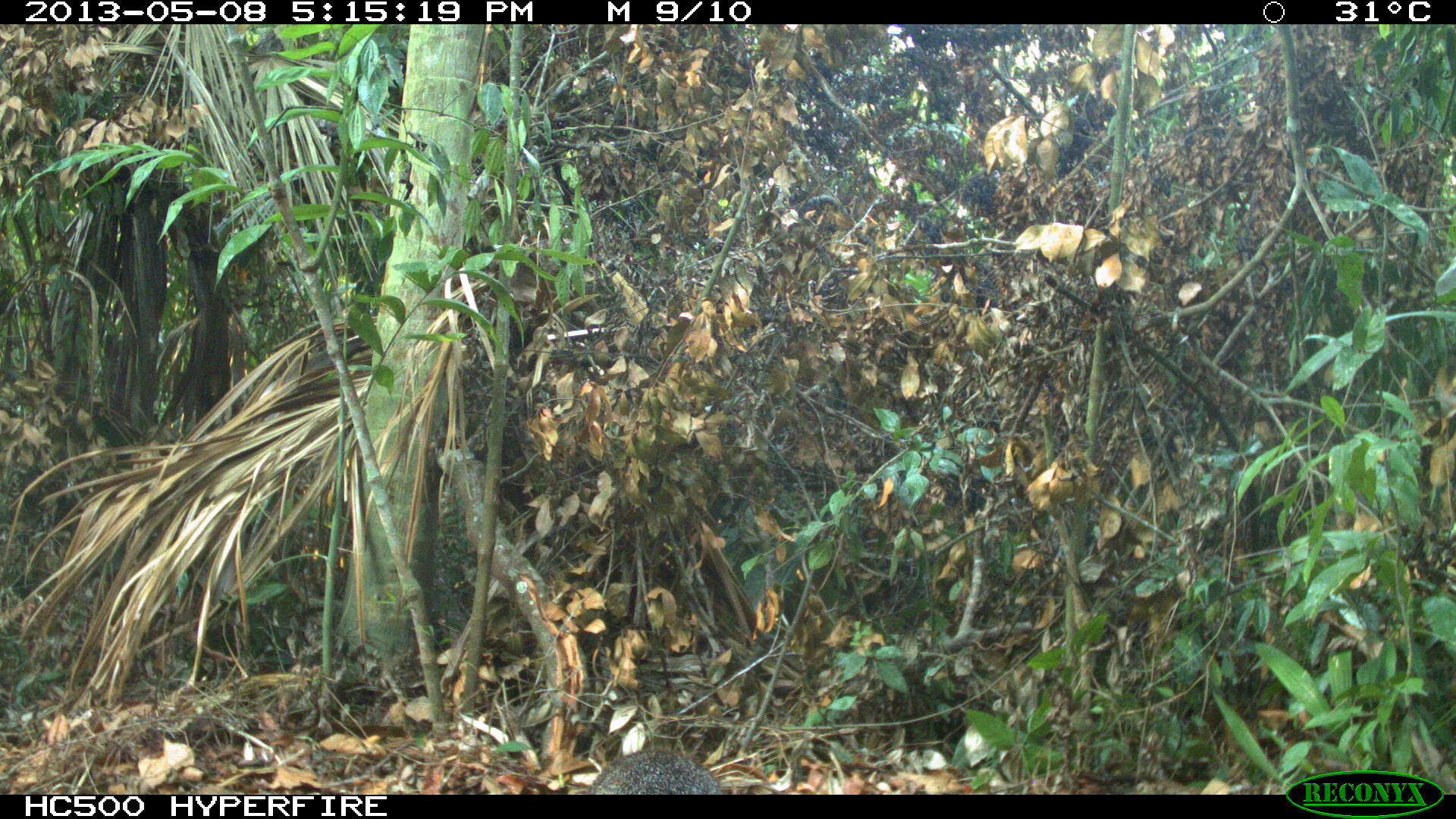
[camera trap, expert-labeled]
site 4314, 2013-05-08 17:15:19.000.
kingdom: Animalia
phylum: Chordata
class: Mammalia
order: Carnivora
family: Canidae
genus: Urocyon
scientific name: Urocyon cinereoargenteus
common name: gray fox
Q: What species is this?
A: Urocyon cinereoargenteus (gray fox).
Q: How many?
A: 1.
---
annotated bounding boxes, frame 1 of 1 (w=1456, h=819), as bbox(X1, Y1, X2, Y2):
urocyon cinereoargenteus: bbox(586, 747, 722, 795)